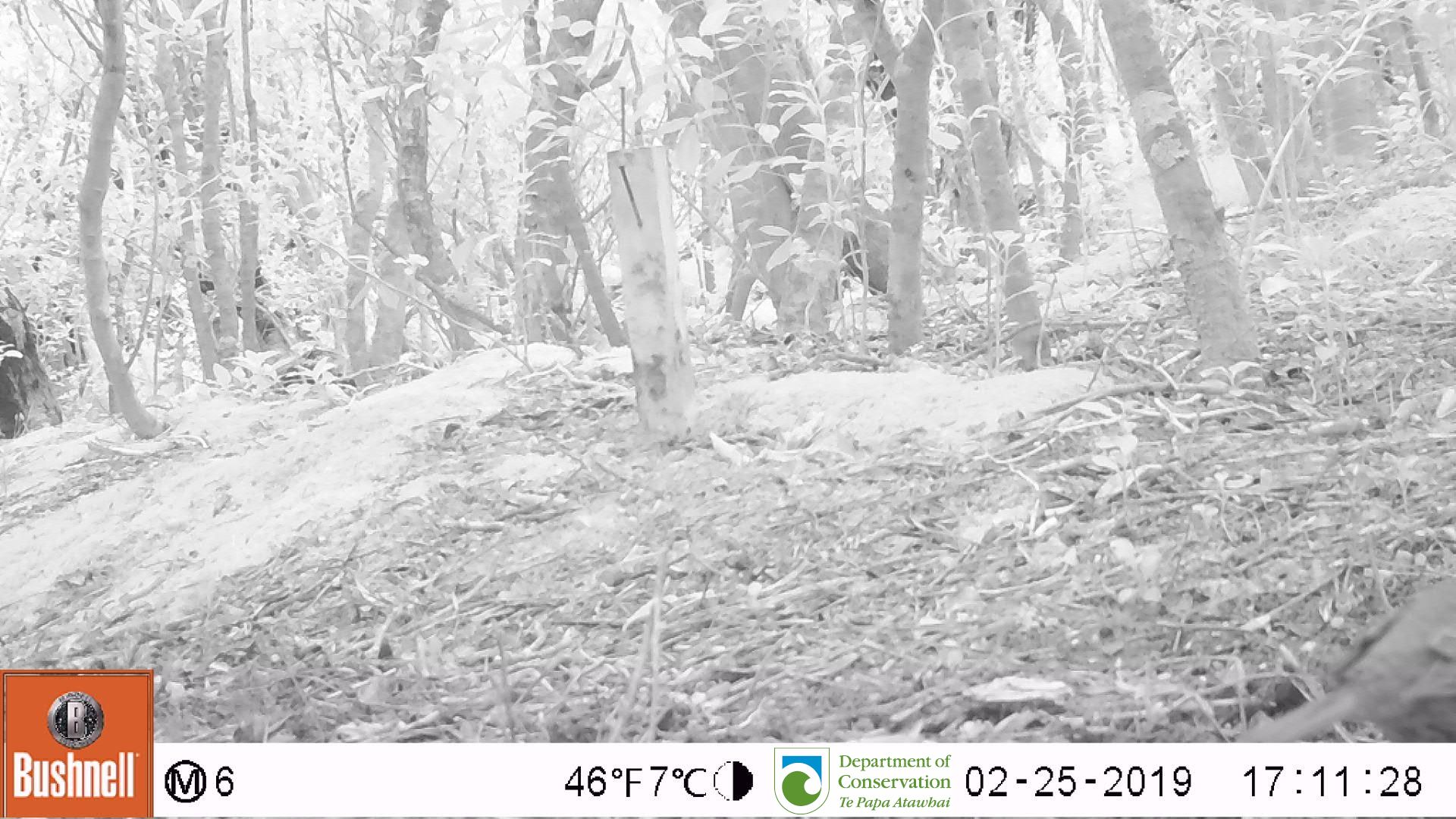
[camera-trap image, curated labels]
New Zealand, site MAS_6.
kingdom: Animalia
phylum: Chordata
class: Aves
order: Passeriformes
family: Turdidae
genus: Turdus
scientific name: Turdus philomelos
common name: song thrush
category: thrush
Thrush (song thrush) (Turdus philomelos).